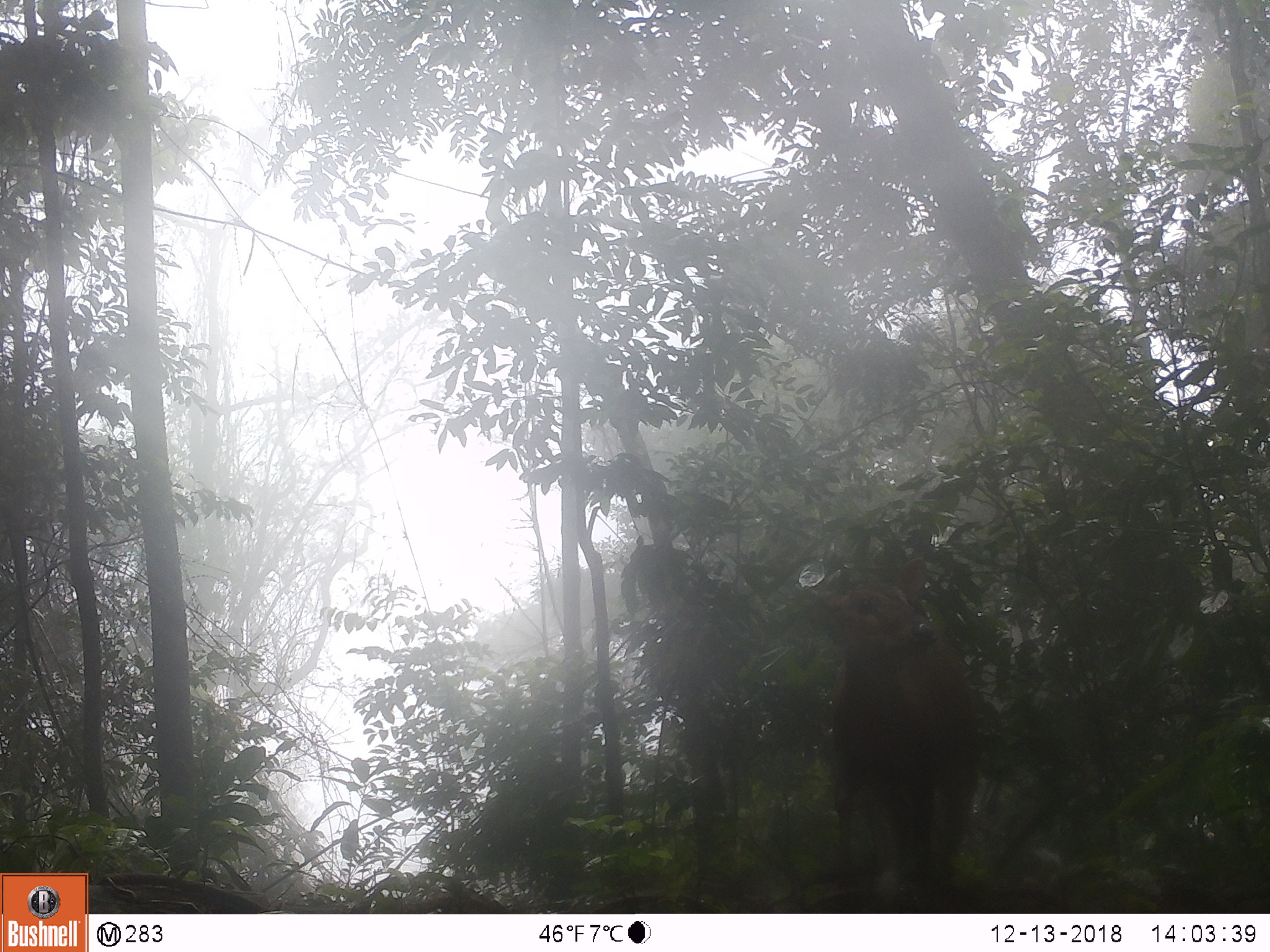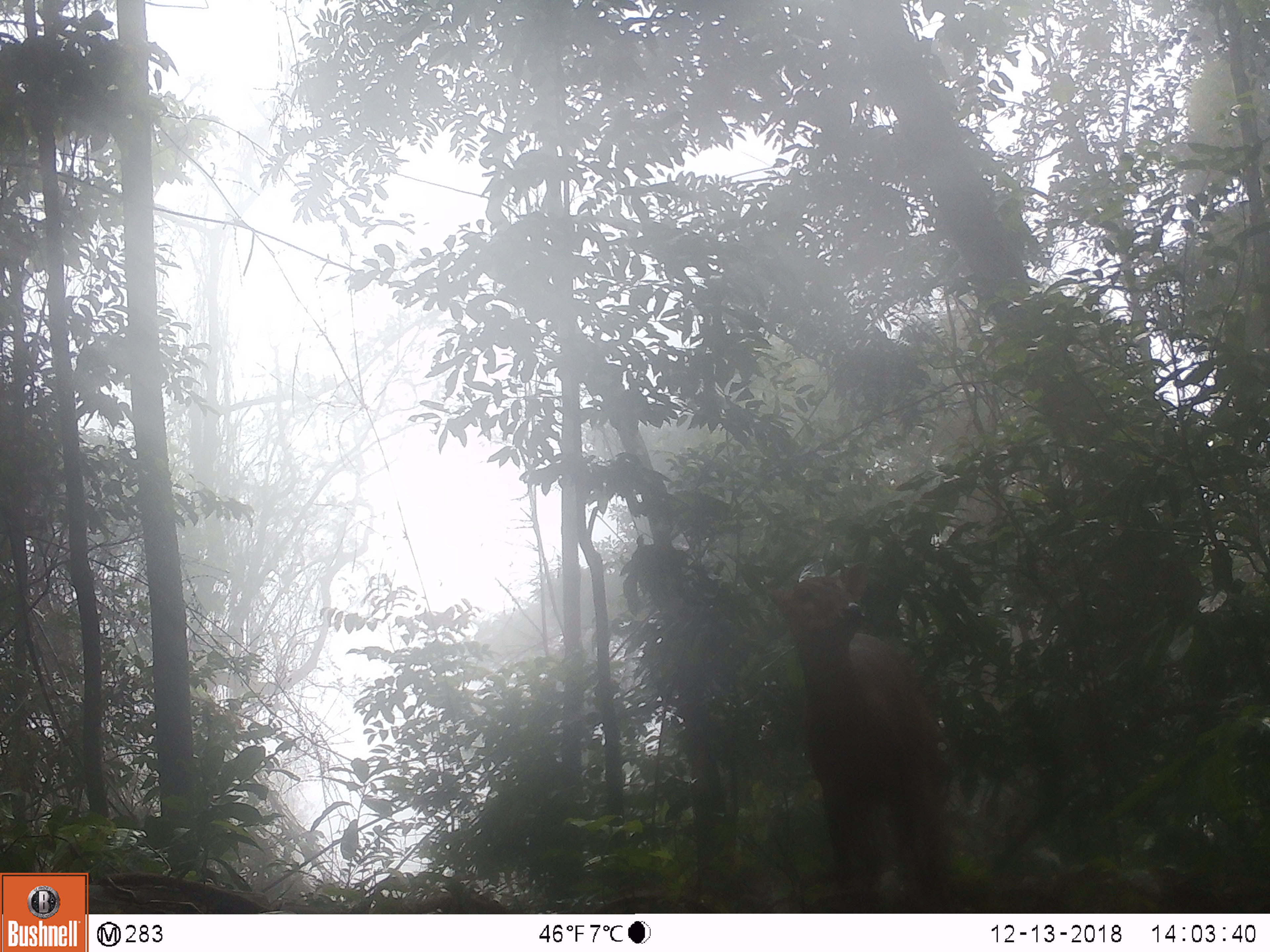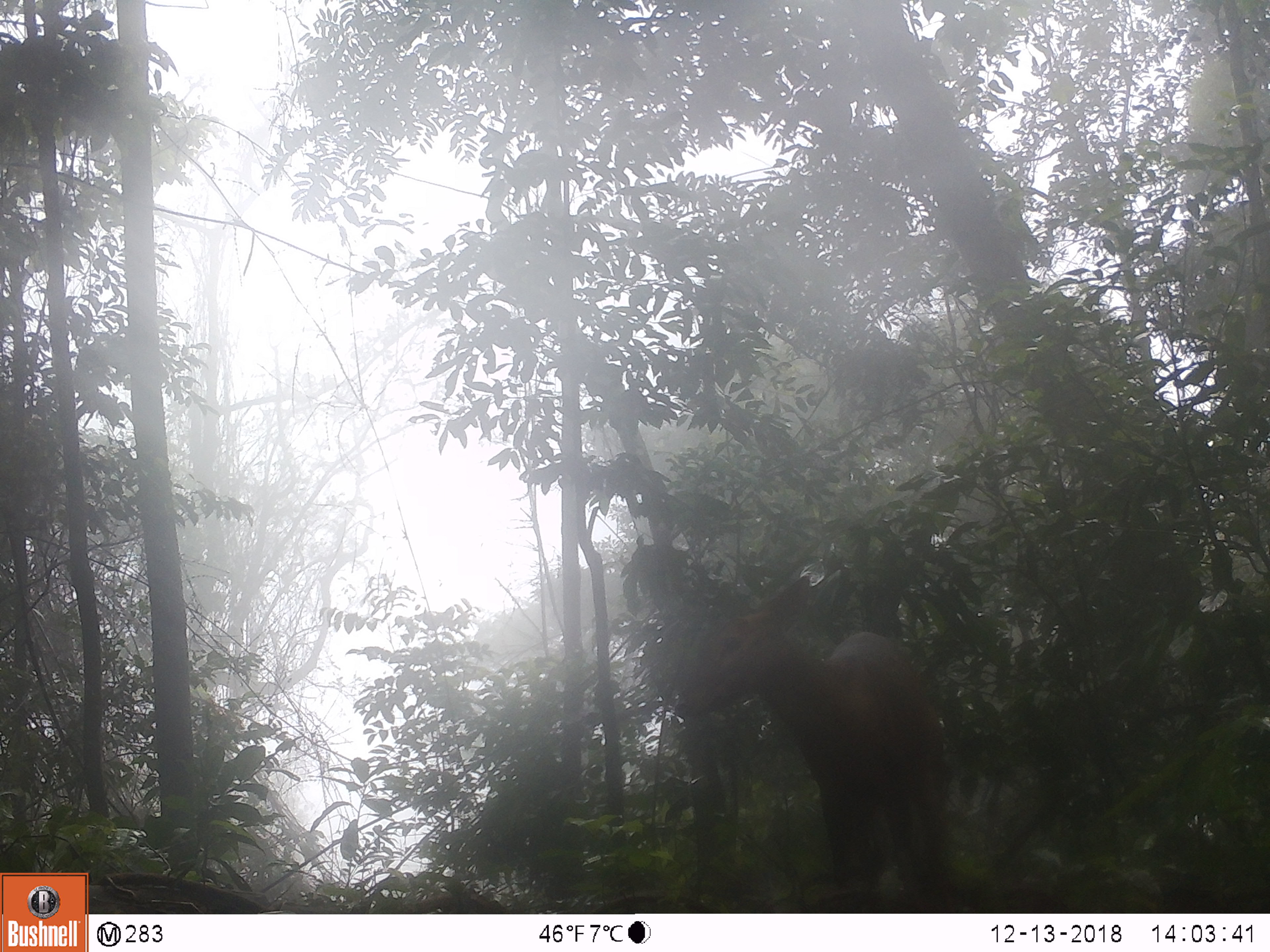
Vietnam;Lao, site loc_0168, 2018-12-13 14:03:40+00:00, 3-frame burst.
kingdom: Animalia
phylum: Chordata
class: Mammalia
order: Artiodactyla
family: Cervidae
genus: Muntiacus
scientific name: Muntiacus vuquangensis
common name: large-antlered muntjac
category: large antlered muntjac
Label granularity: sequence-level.